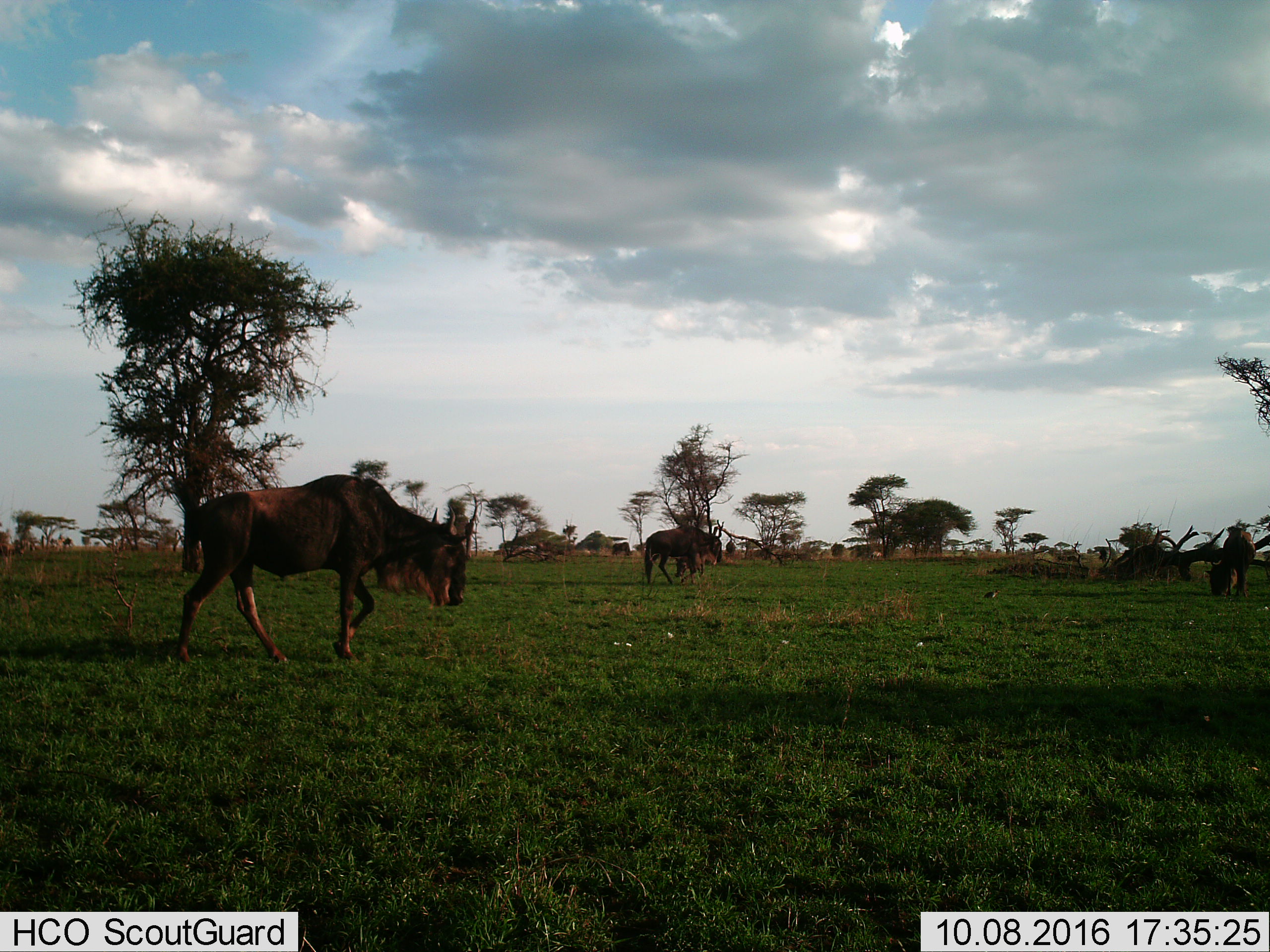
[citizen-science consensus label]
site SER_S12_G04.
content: unidentified animal